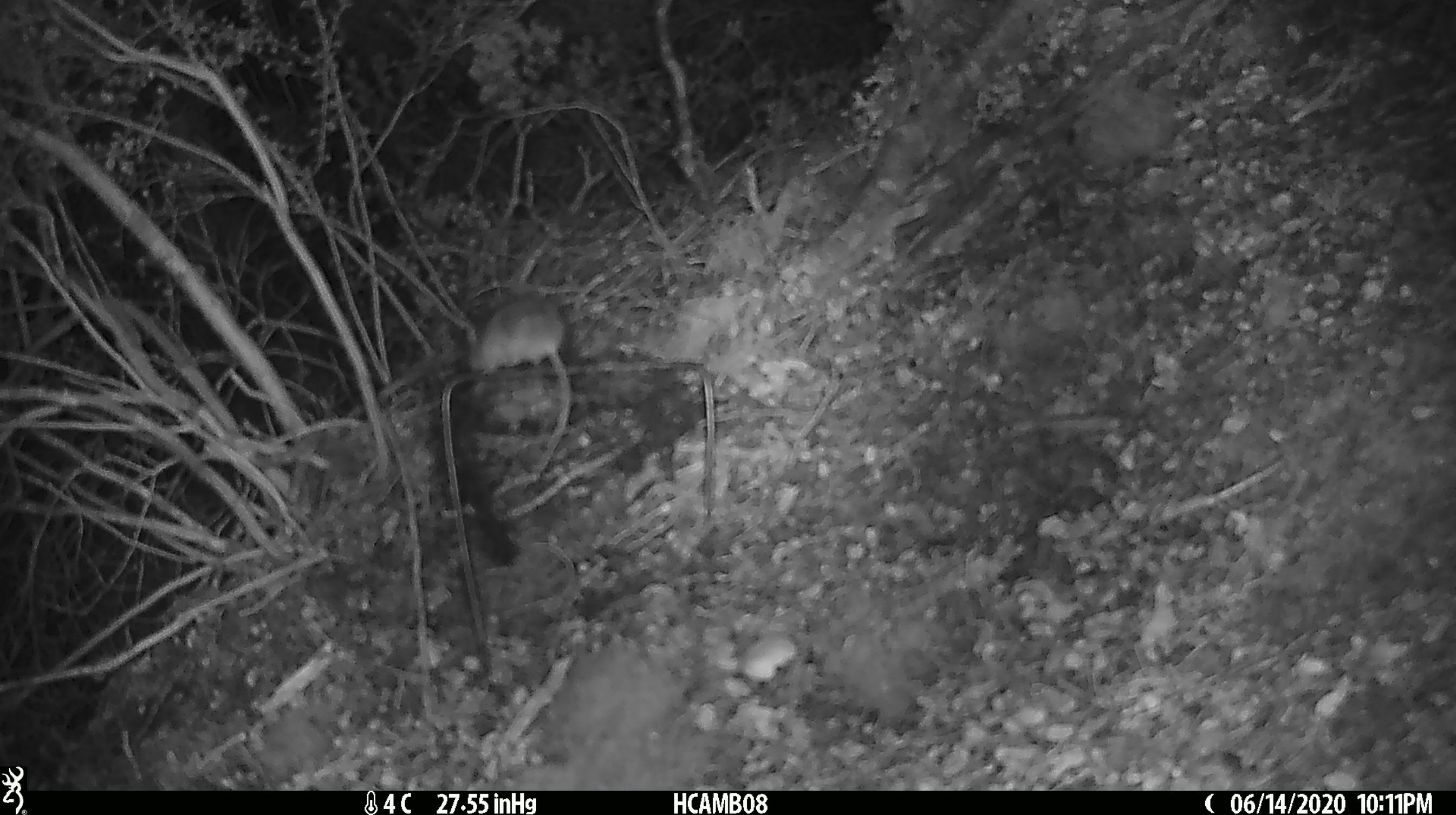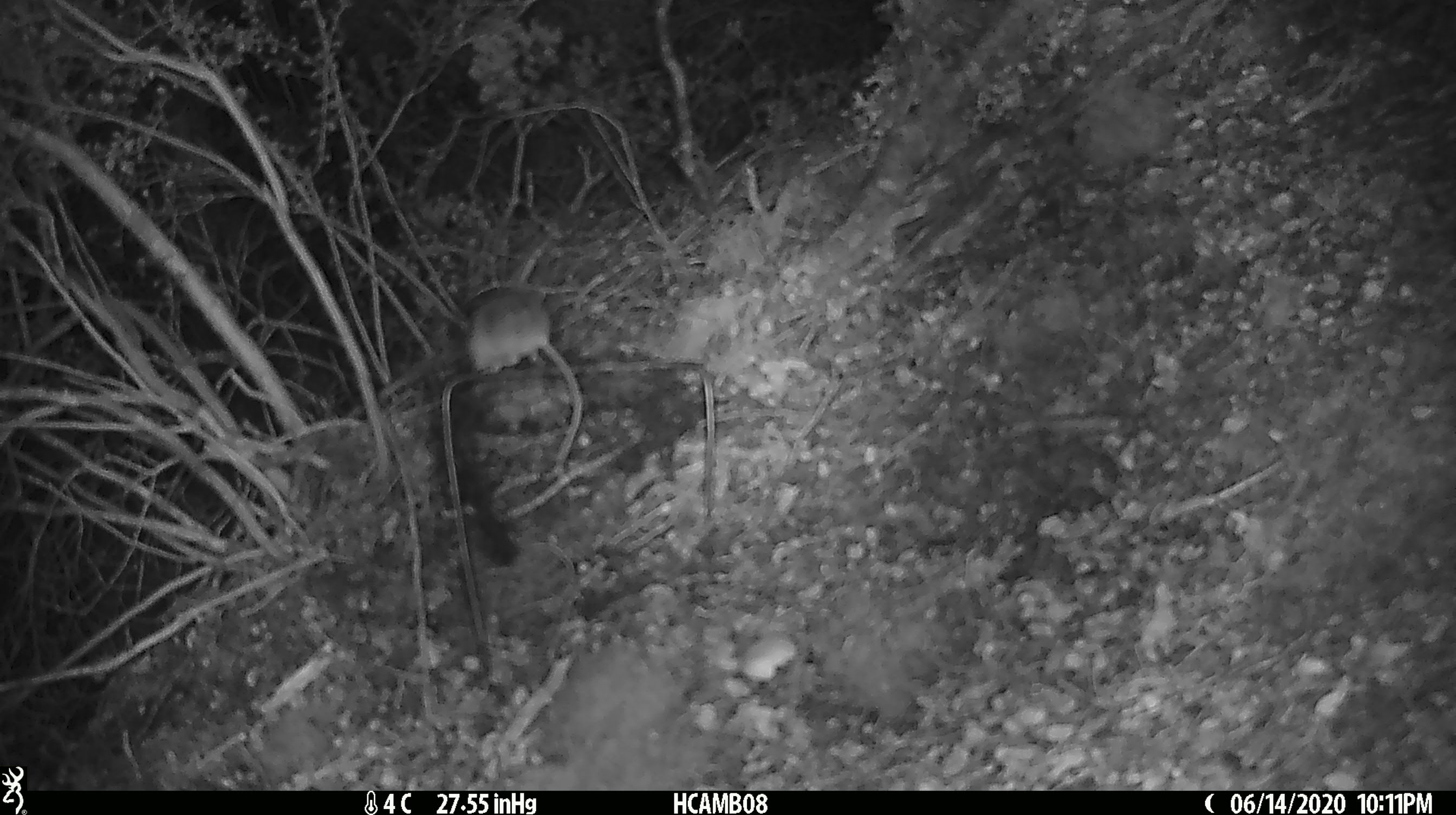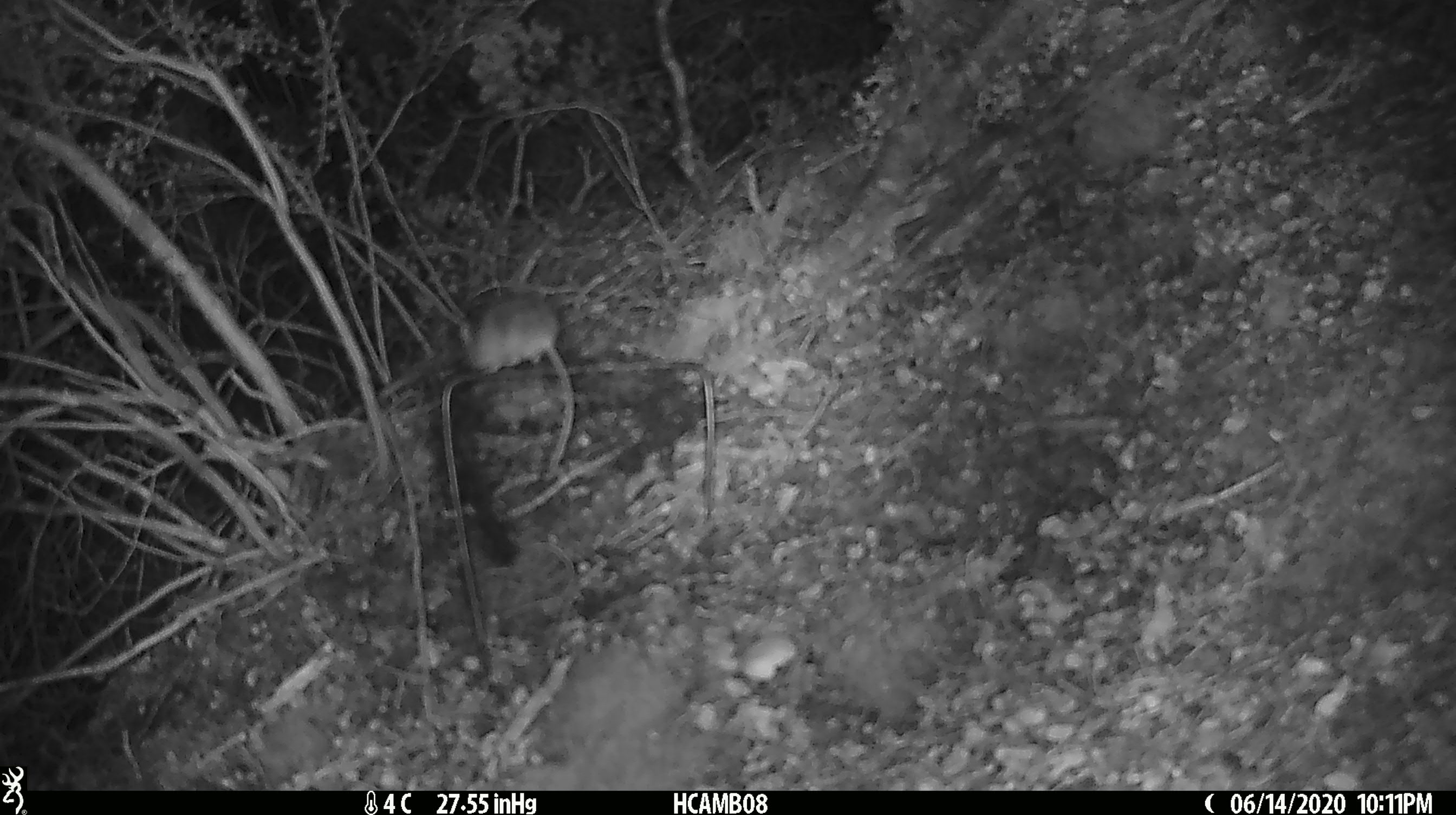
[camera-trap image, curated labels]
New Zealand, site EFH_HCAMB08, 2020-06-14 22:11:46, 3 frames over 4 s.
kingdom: Animalia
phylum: Chordata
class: Mammalia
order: Rodentia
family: Muridae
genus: Mus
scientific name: Mus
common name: mouse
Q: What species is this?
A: Mouse (Mus).